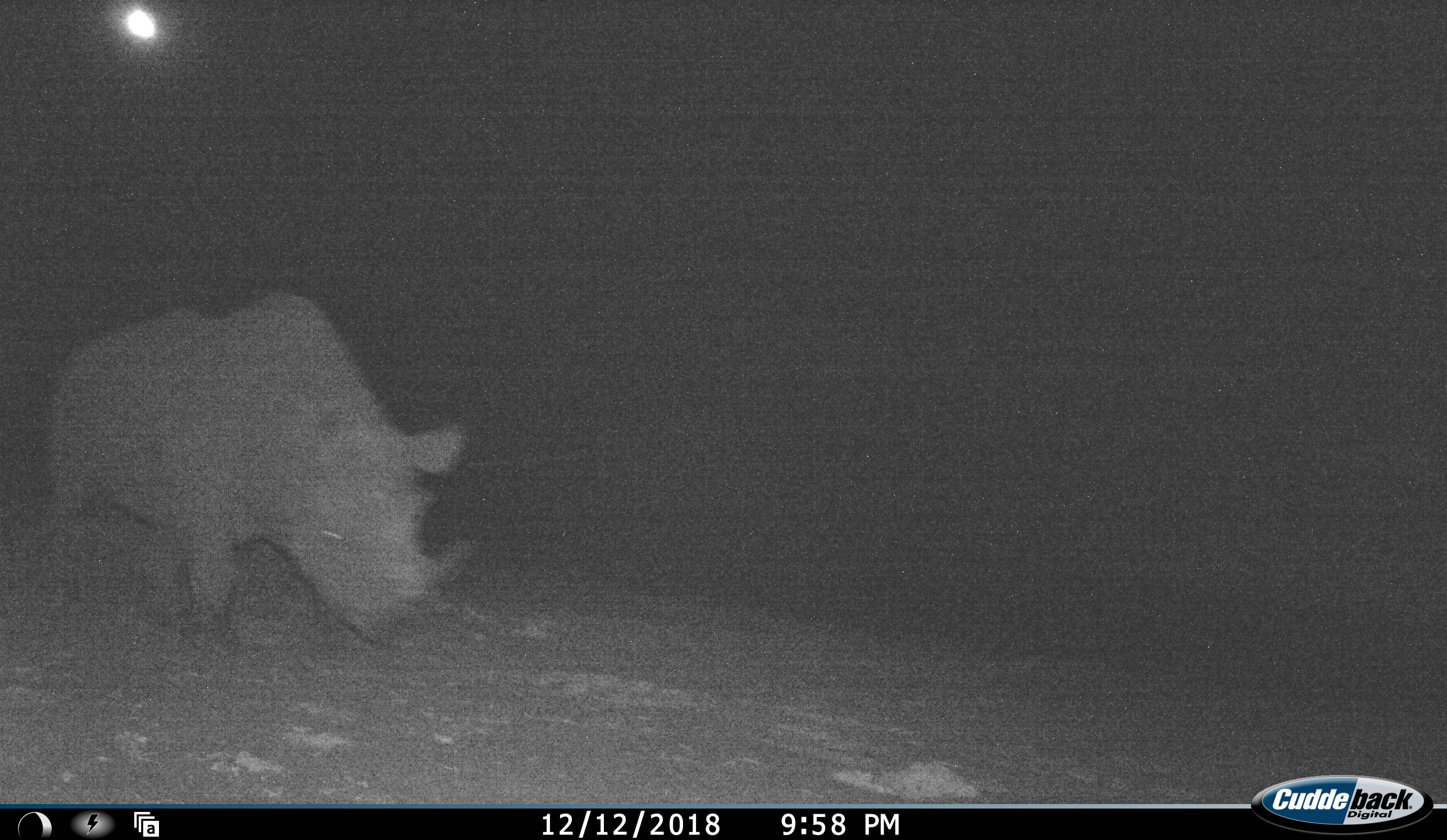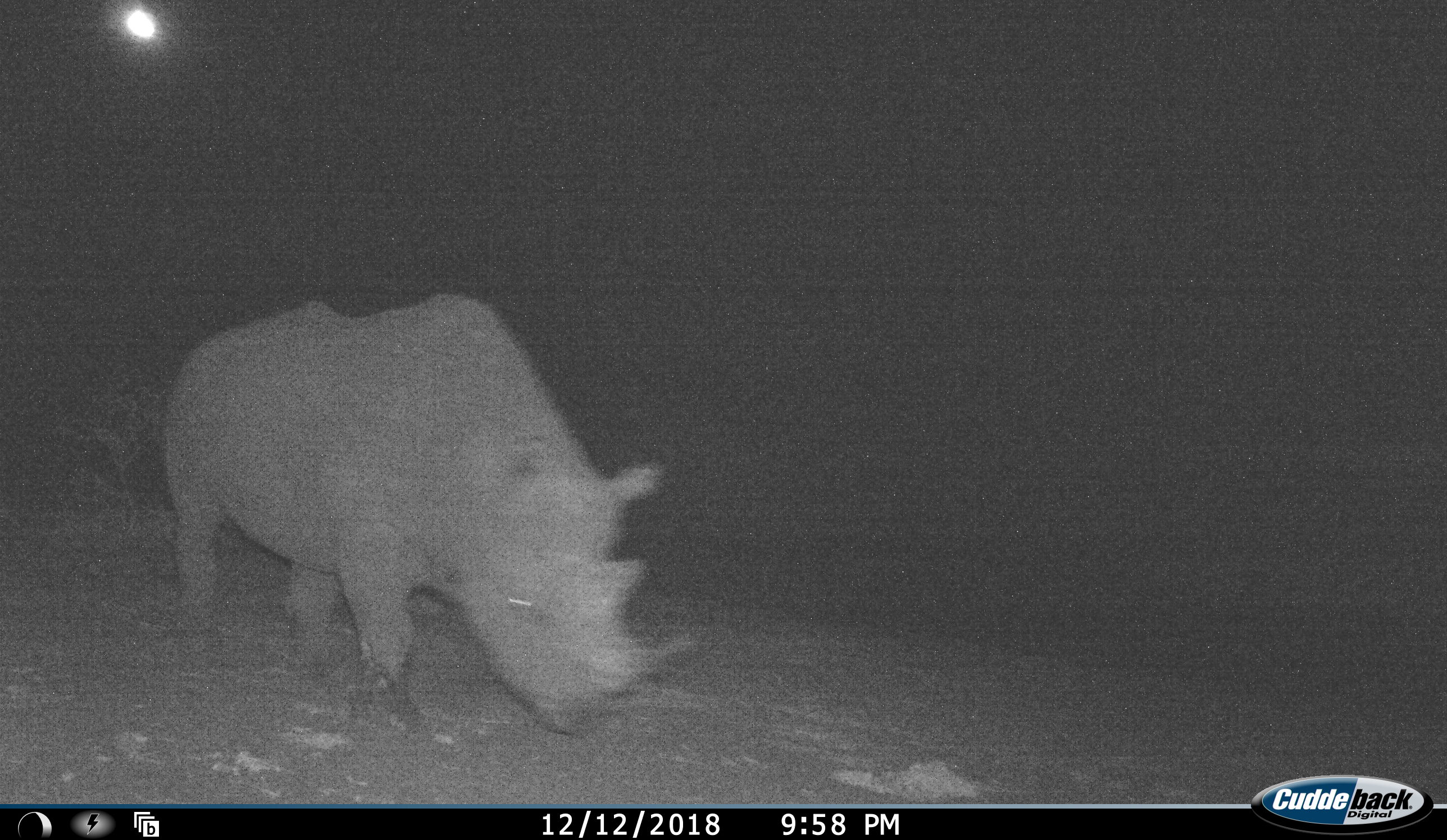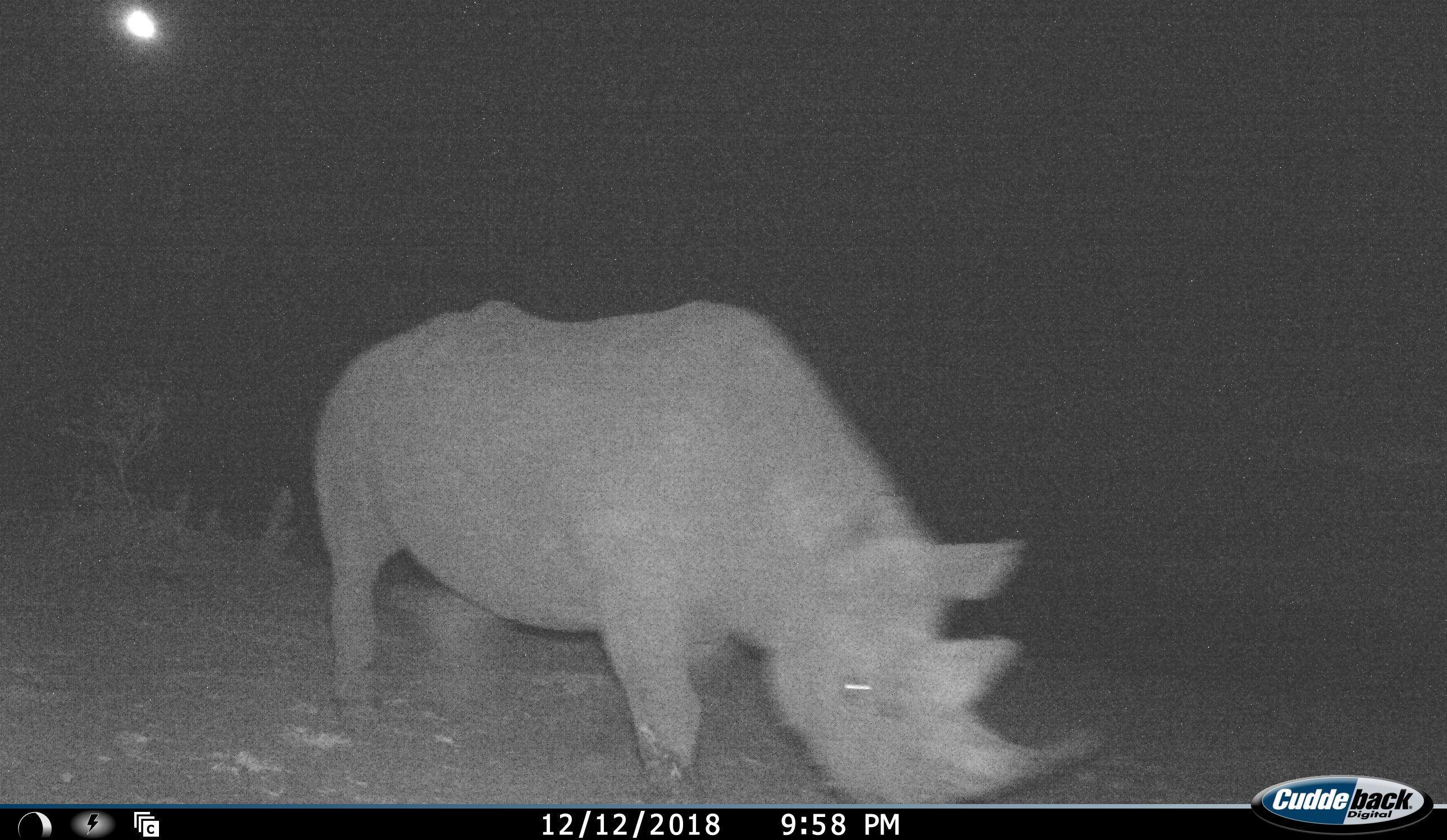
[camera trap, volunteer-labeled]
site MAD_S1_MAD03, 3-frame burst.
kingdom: Animalia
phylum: Chordata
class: Mammalia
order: Perissodactyla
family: Rhinocerotidae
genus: Ceratotherium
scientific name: Ceratotherium simum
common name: white rhinoceros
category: rhinoceroswhite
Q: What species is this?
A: Rhinoceroswhite (white rhinoceros) (Ceratotherium simum).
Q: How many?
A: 1.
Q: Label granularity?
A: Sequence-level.